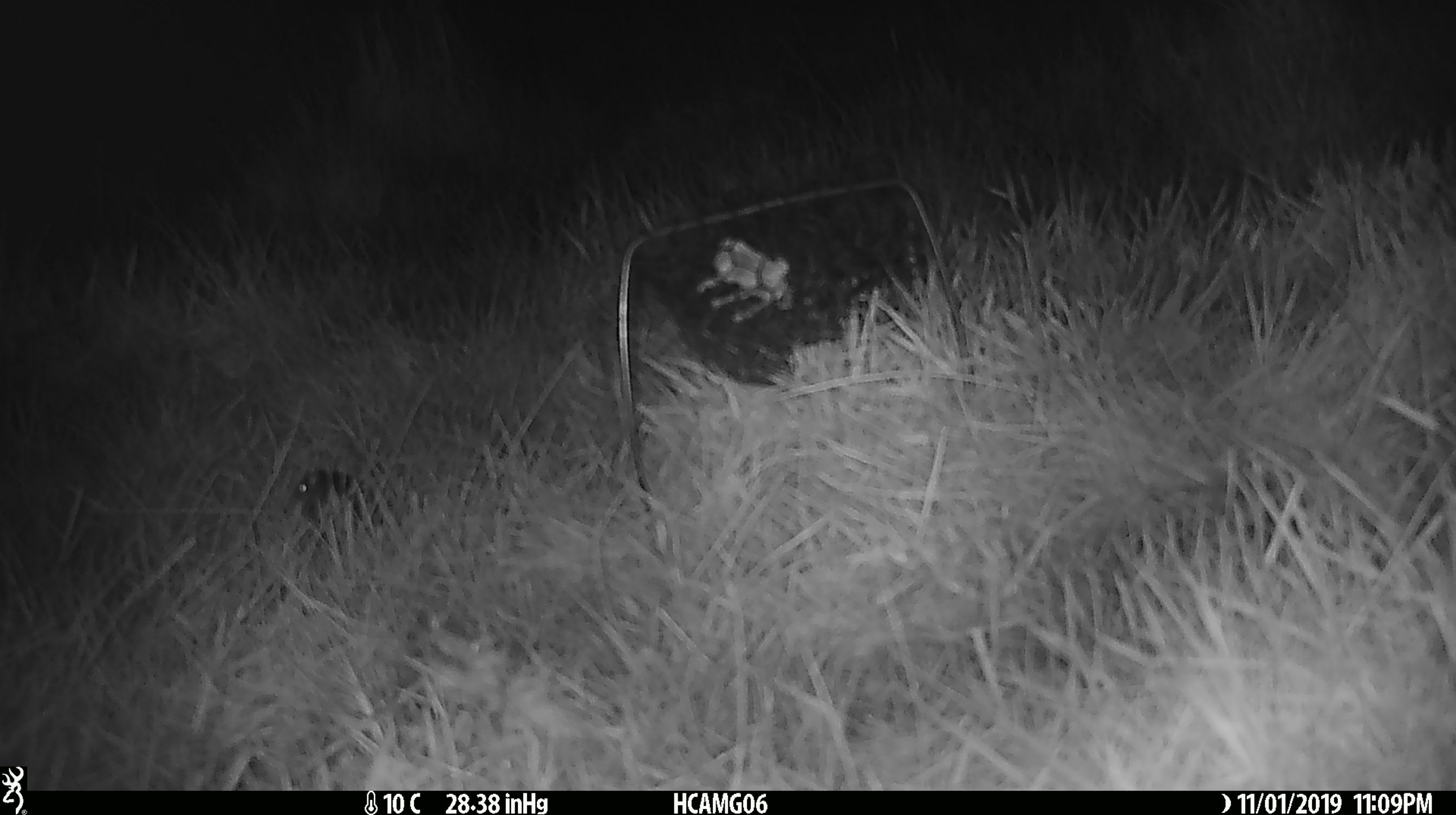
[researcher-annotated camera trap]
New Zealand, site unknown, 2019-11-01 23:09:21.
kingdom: Animalia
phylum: Chordata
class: Mammalia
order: Rodentia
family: Muridae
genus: Mus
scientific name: Mus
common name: mouse